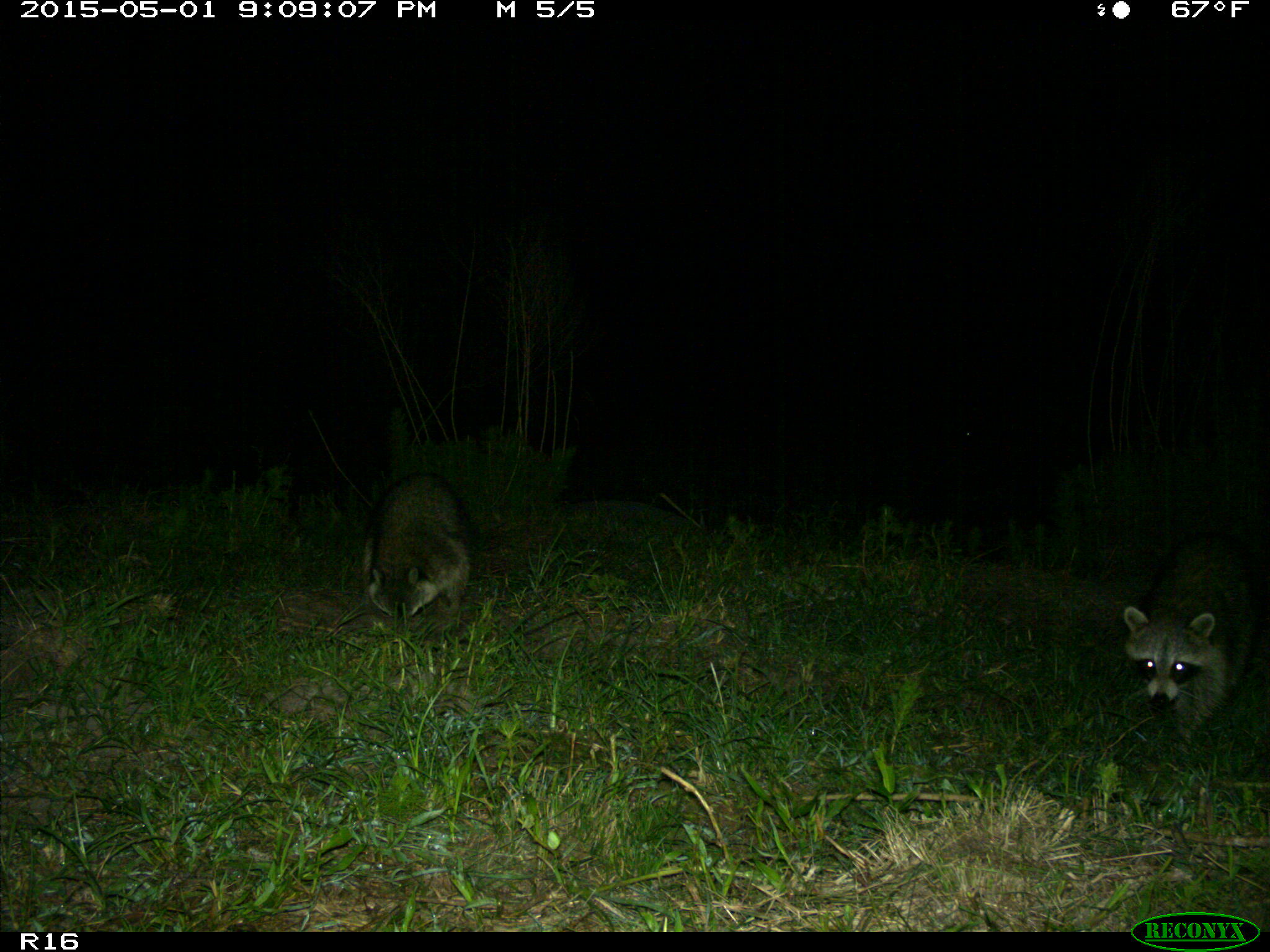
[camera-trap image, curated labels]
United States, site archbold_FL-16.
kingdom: Animalia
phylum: Chordata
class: Mammalia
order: Carnivora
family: Procyonidae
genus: Procyon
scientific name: Procyon lotor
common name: common raccoon